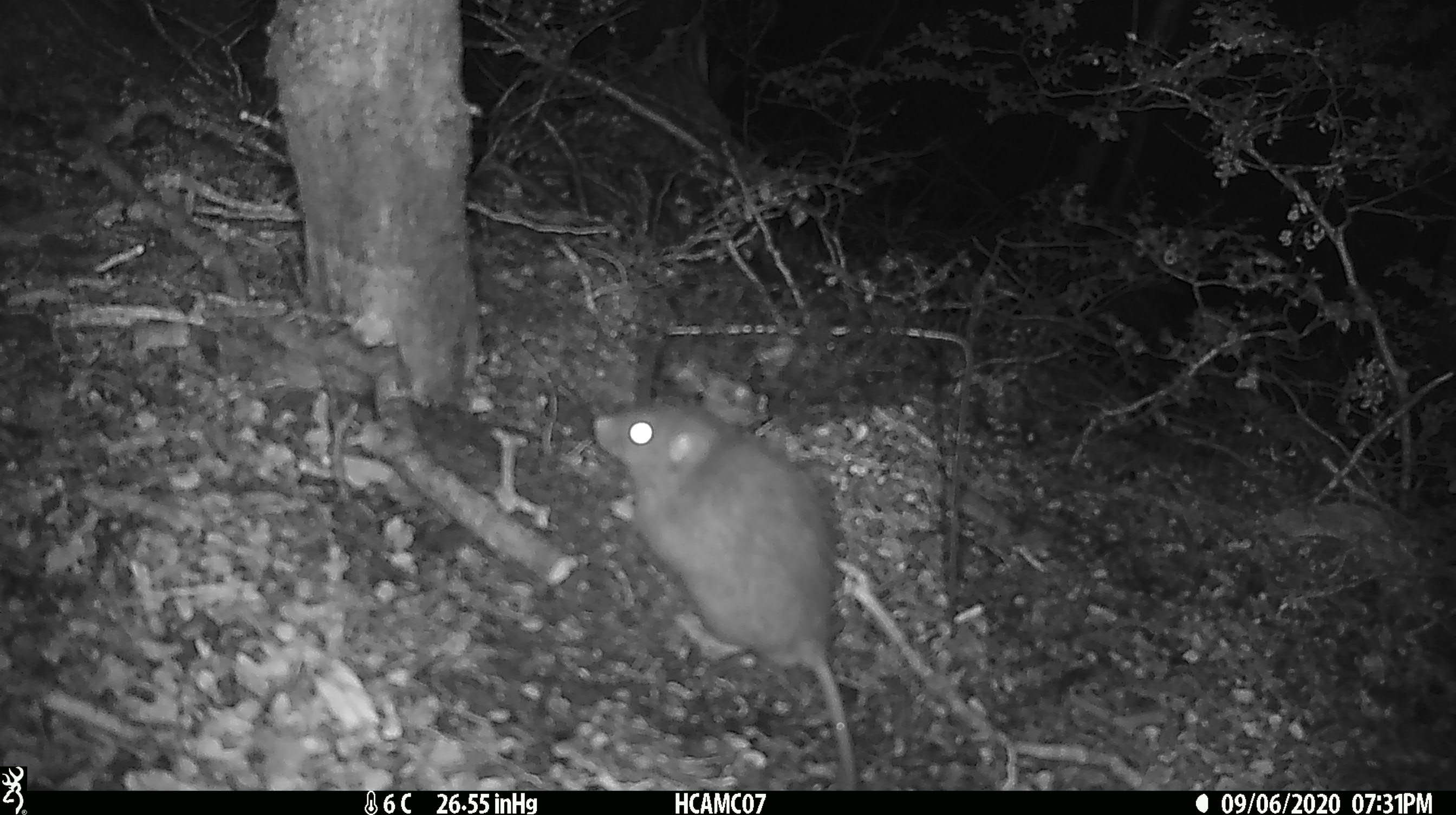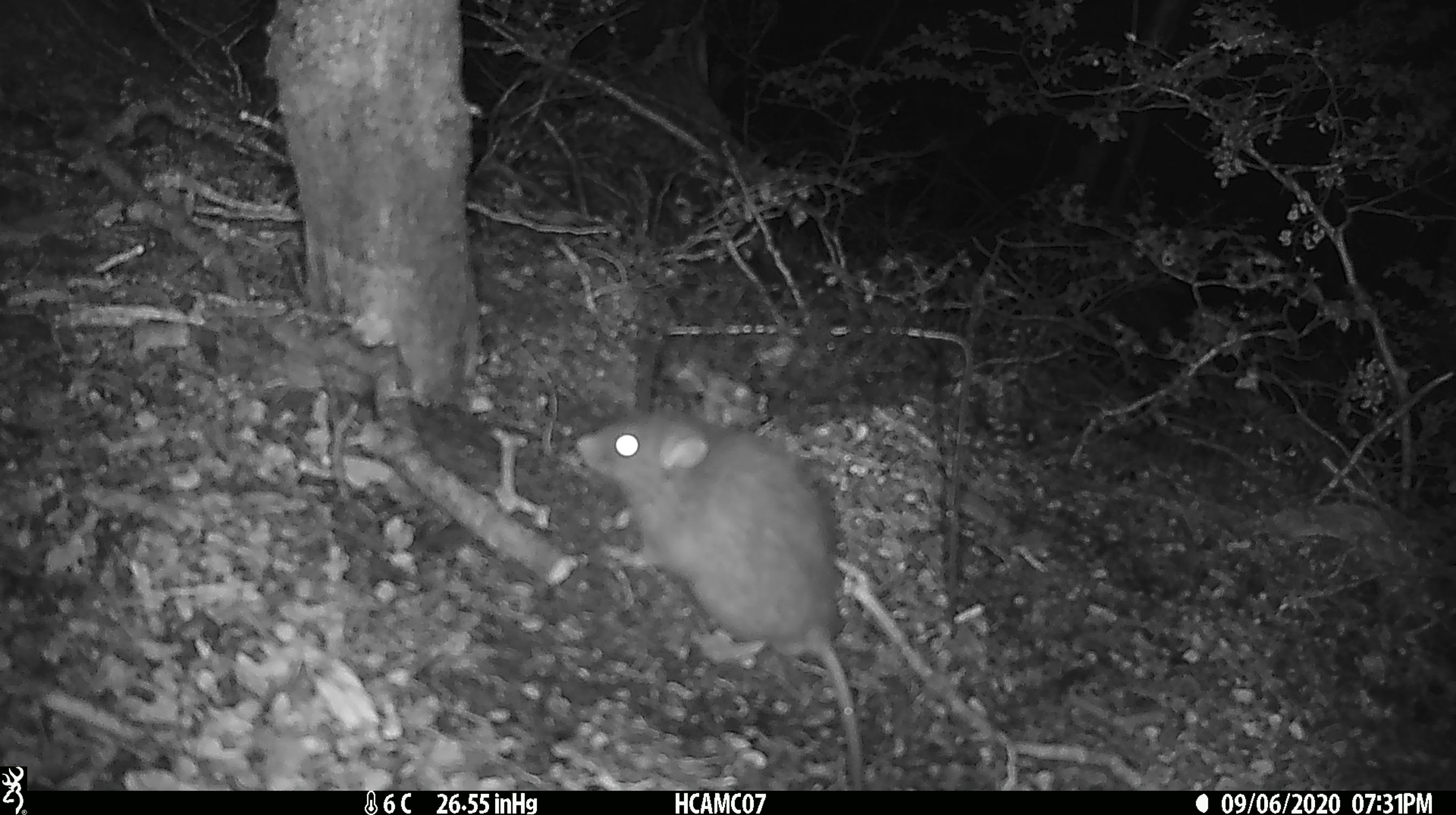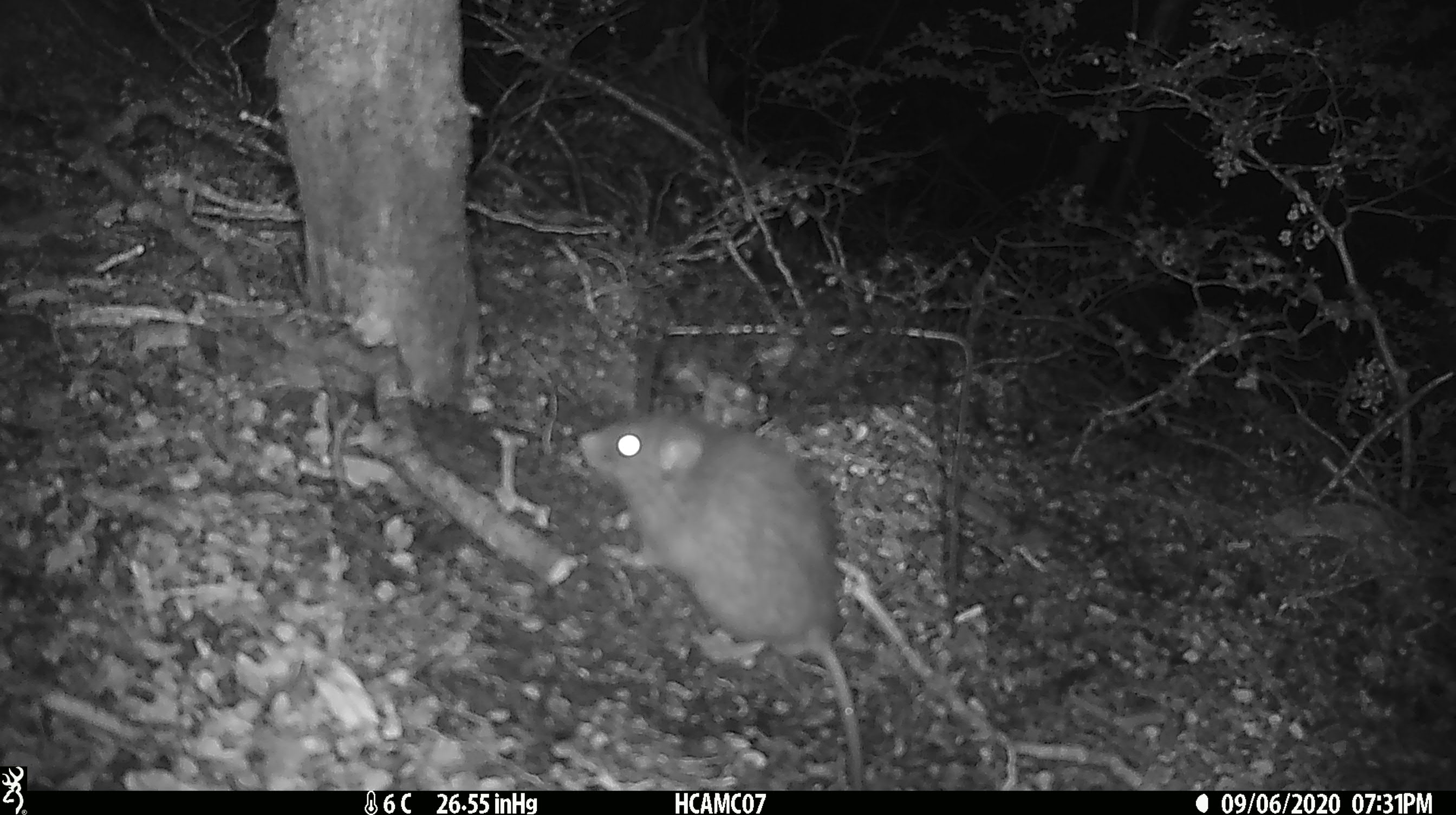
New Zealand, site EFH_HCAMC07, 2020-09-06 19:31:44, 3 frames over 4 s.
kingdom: Animalia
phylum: Chordata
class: Mammalia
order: Rodentia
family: Muridae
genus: Rattus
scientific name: Rattus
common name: rat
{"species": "rat (Rattus)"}